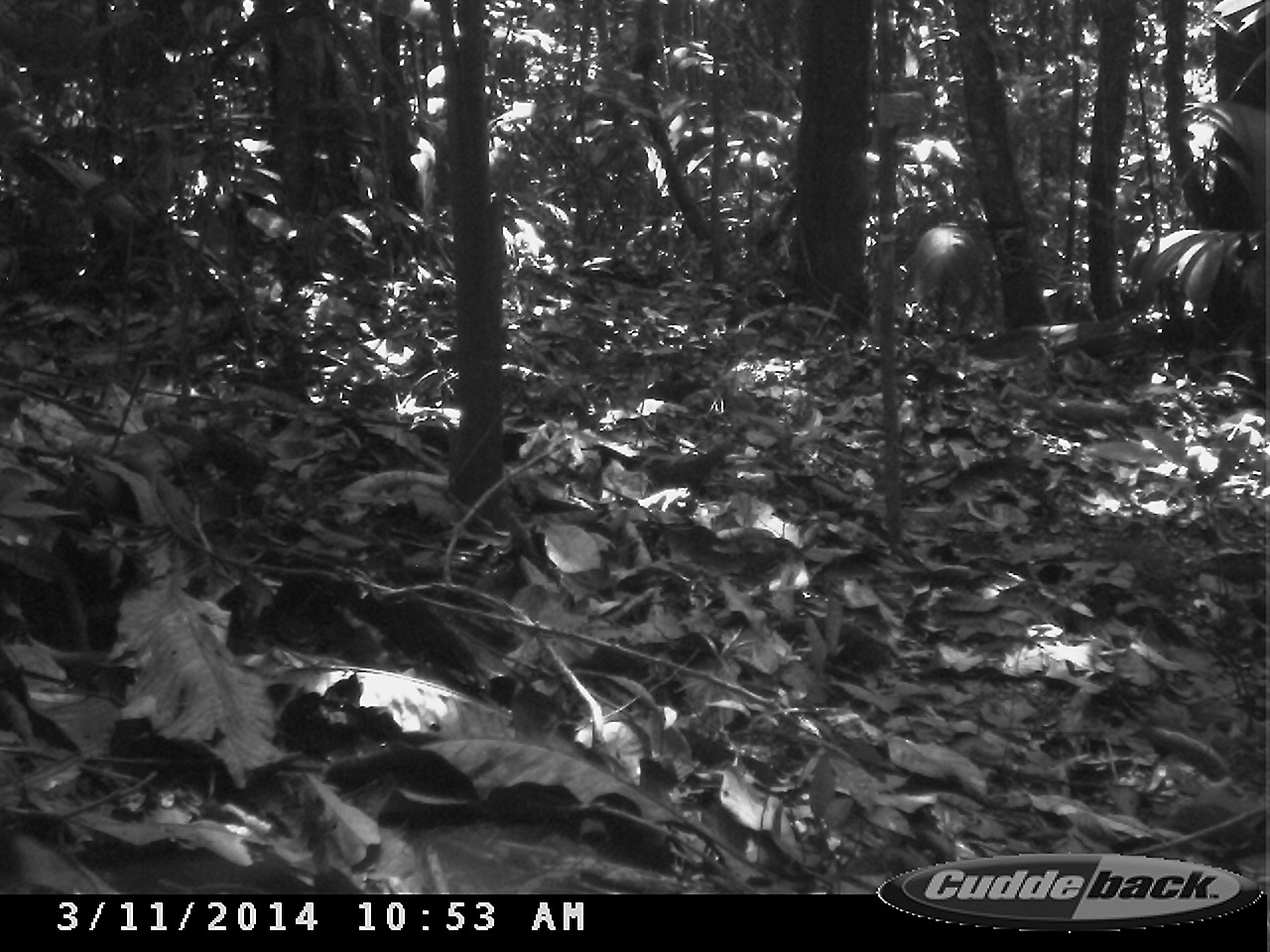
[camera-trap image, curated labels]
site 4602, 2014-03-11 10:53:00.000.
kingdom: Animalia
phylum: Chordata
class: Mammalia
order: Artiodactyla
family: Cervidae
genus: Mazama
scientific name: Mazama americana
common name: red brocket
Mazama americana (red brocket), count 1, age adult.